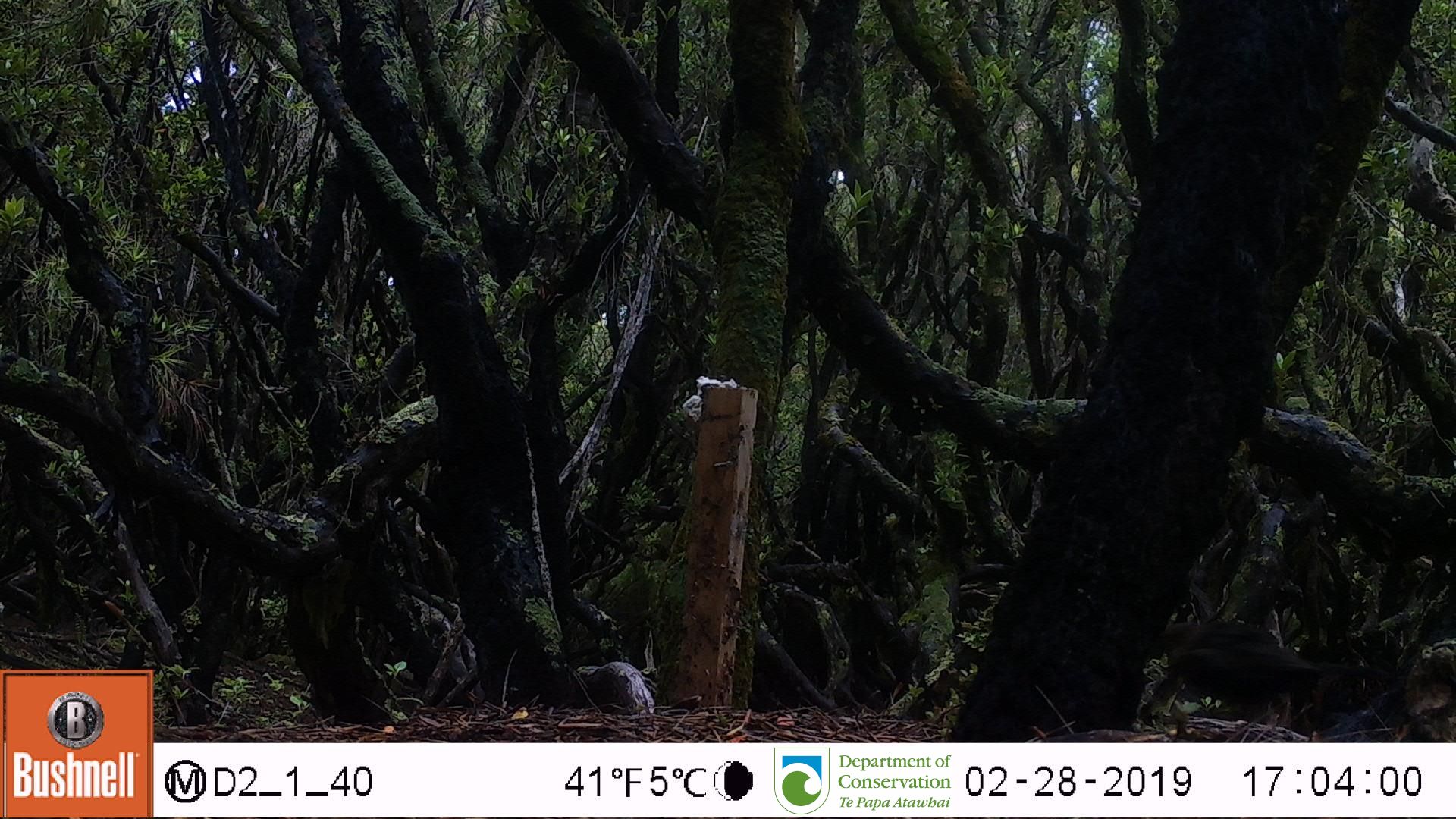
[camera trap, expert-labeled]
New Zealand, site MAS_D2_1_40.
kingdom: Animalia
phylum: Chordata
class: Aves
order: Passeriformes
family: Turdidae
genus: Turdus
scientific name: Turdus merula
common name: eurasian blackbird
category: blackbird